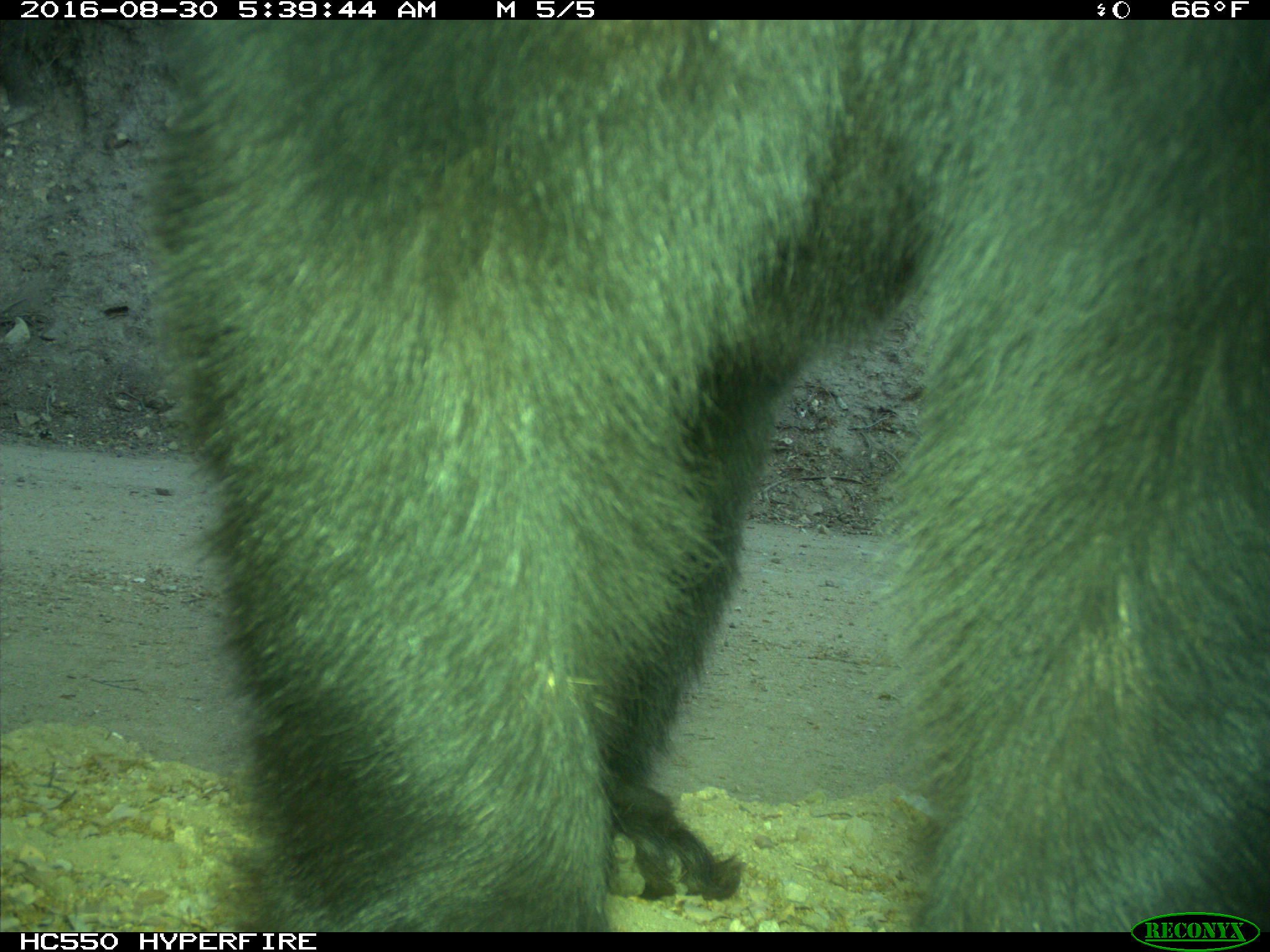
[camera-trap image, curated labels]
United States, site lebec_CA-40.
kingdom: Animalia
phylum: Chordata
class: Mammalia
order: Carnivora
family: Ursidae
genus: Ursus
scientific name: Ursus americanus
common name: american black bear